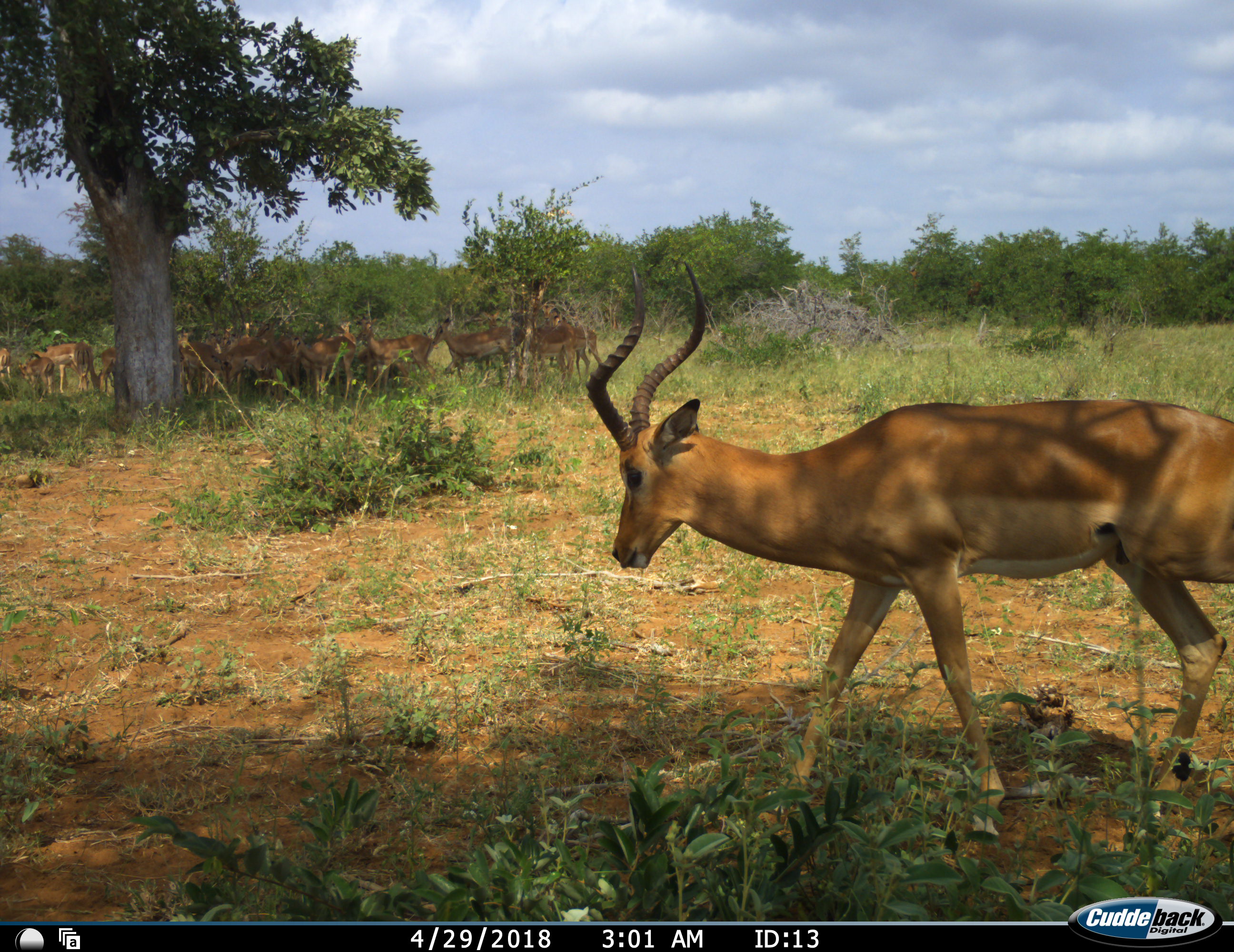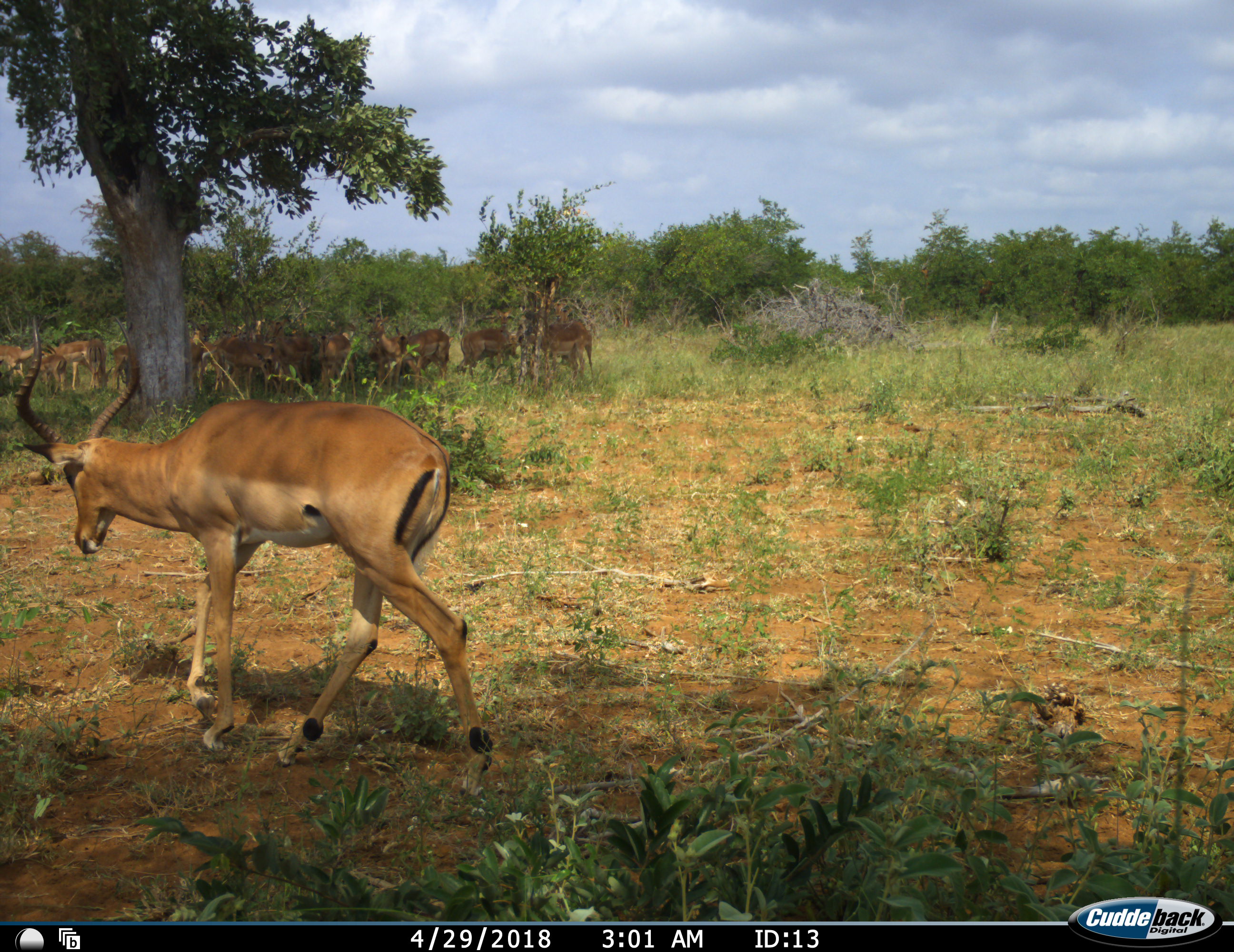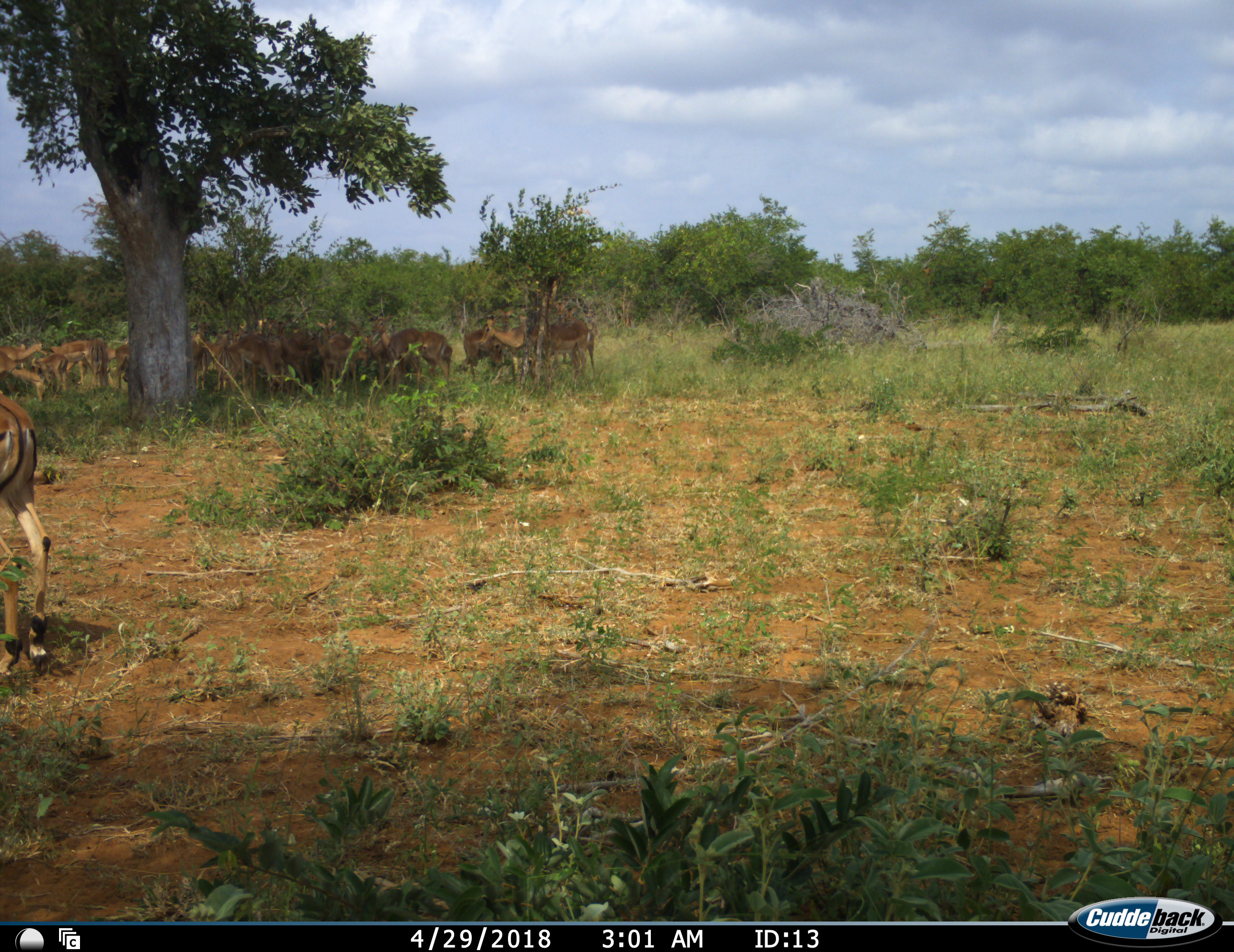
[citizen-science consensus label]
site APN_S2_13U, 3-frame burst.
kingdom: Animalia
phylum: Chordata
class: Mammalia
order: Artiodactyla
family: Bovidae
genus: Aepyceros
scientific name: Aepyceros melampus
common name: impala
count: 11-50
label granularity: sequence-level